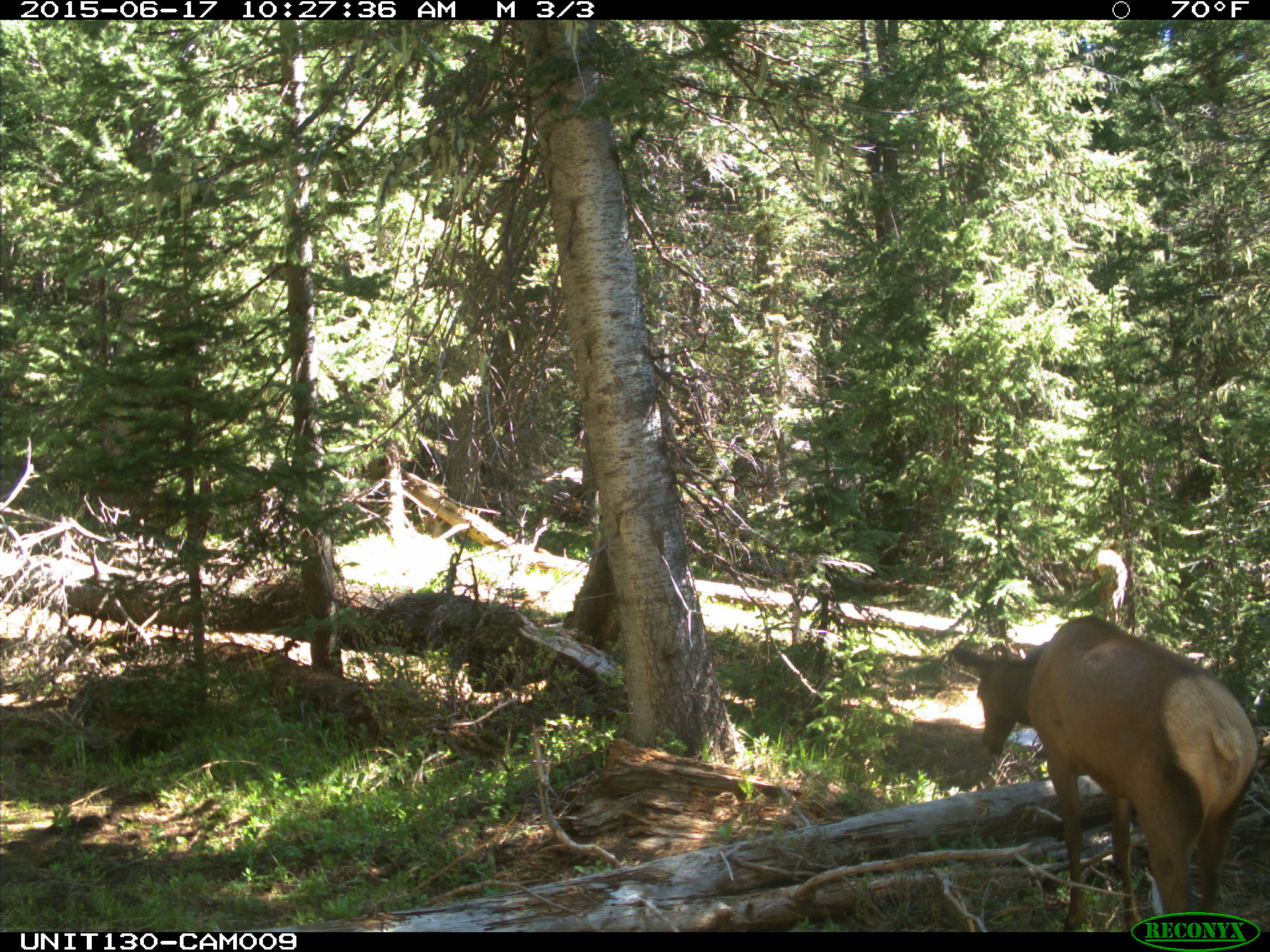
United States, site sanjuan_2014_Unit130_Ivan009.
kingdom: Animalia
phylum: Chordata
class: Mammalia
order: Artiodactyla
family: Cervidae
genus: Cervus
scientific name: Cervus elaphus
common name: red deer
Cervus elaphus (red deer).